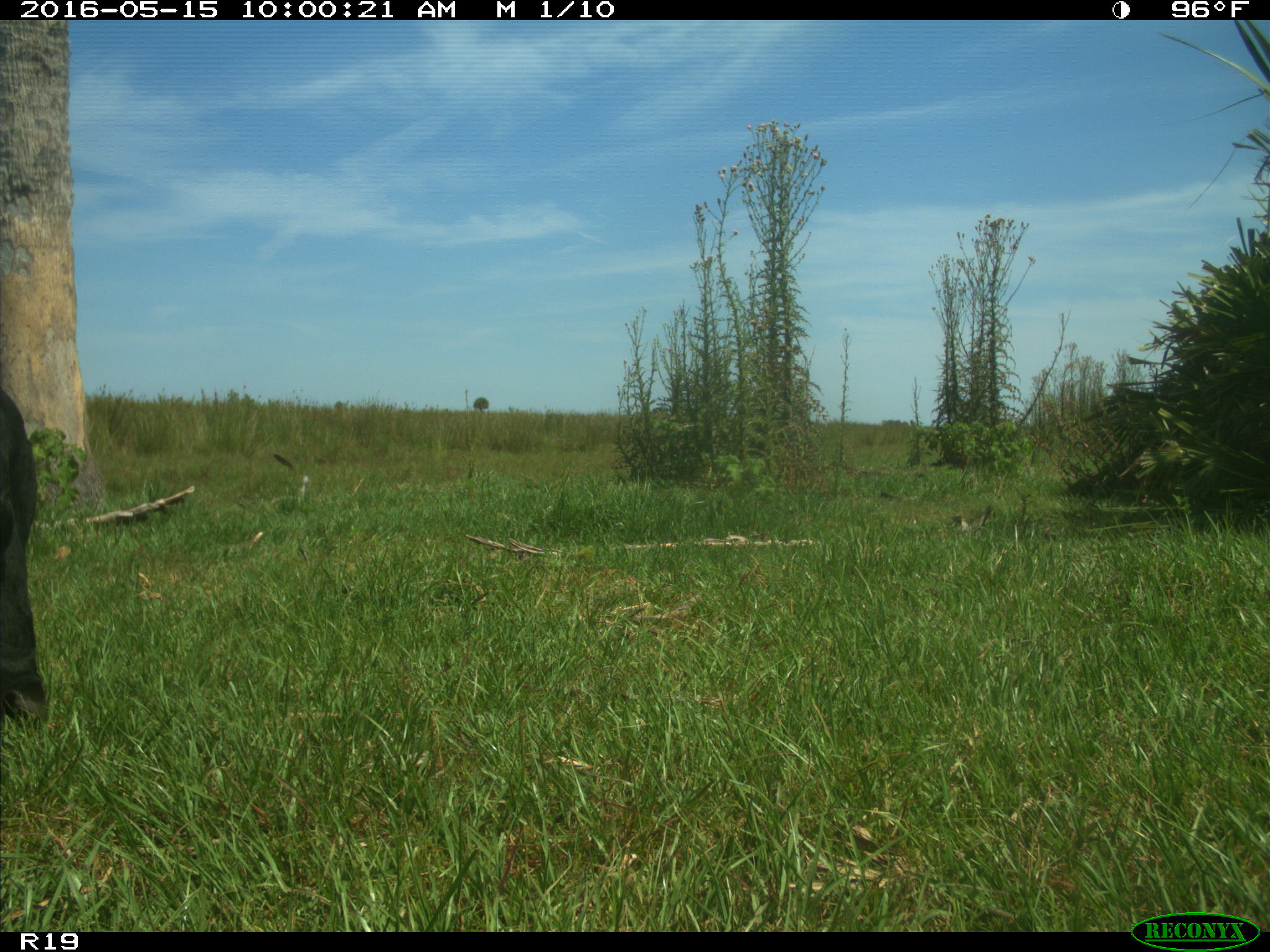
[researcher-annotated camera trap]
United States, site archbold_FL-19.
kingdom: Animalia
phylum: Chordata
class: Mammalia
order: Artiodactyla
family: Bovidae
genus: Bos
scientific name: Bos taurus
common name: domestic cow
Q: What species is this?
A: Bos taurus (domestic cow).